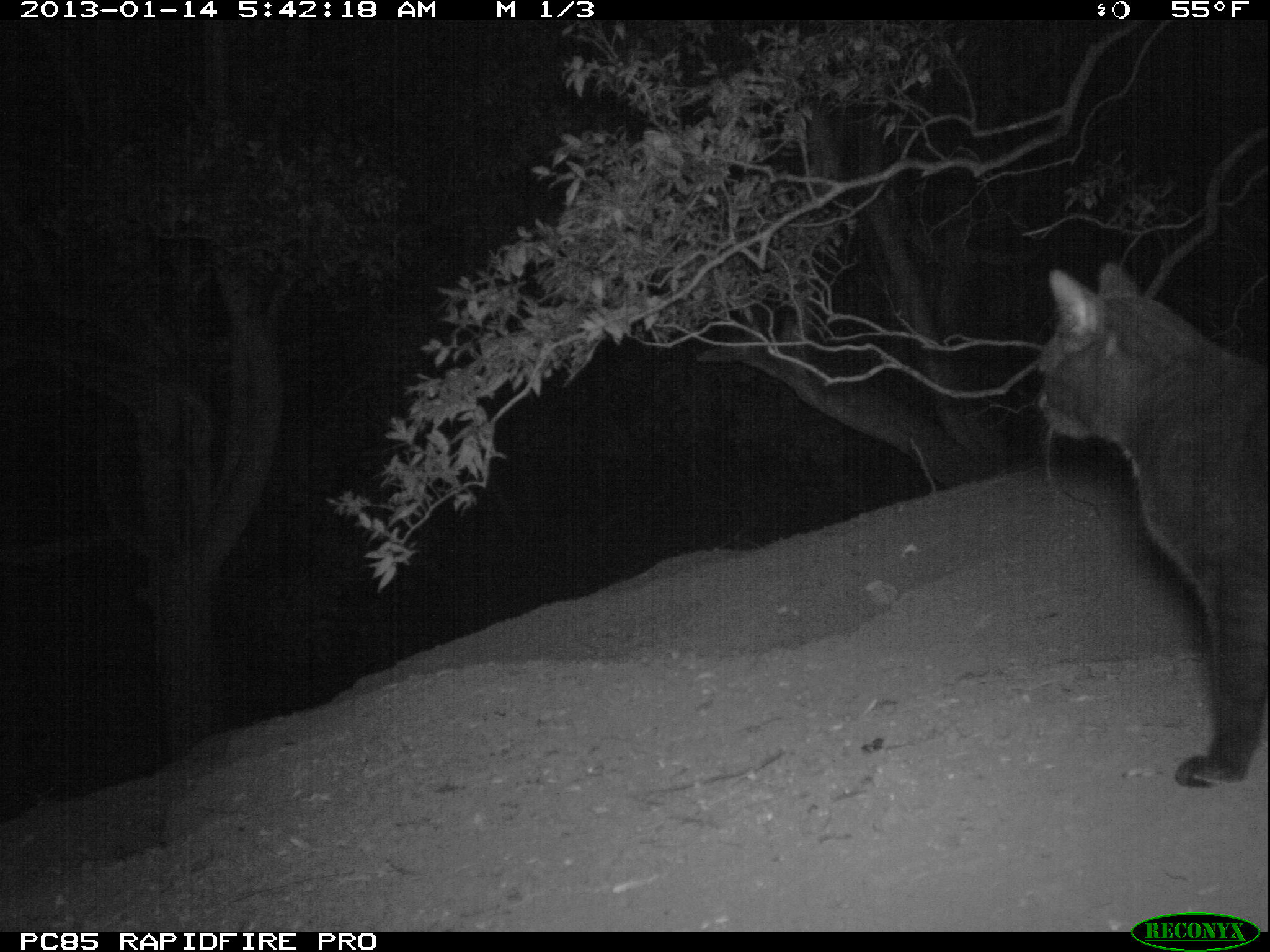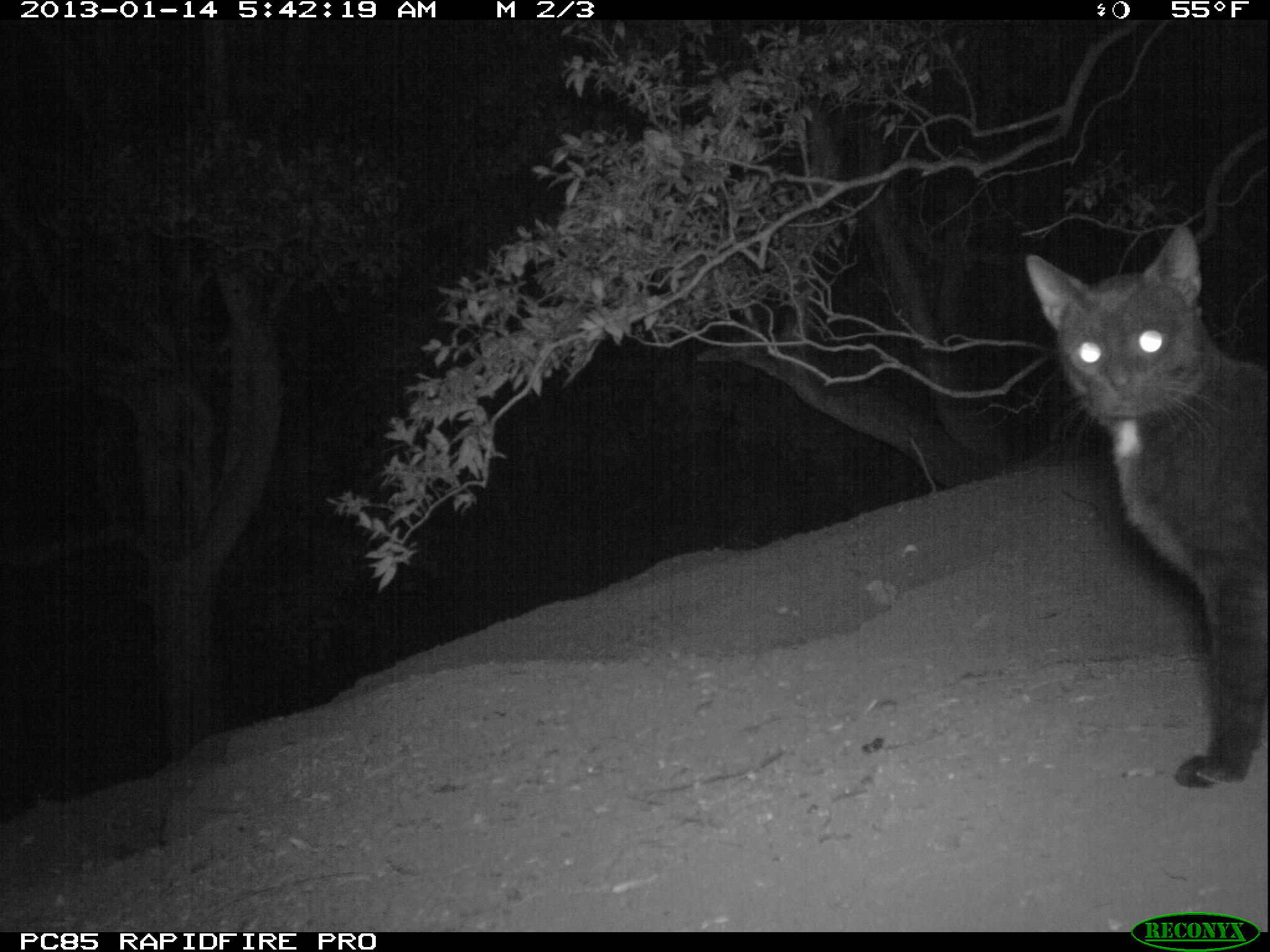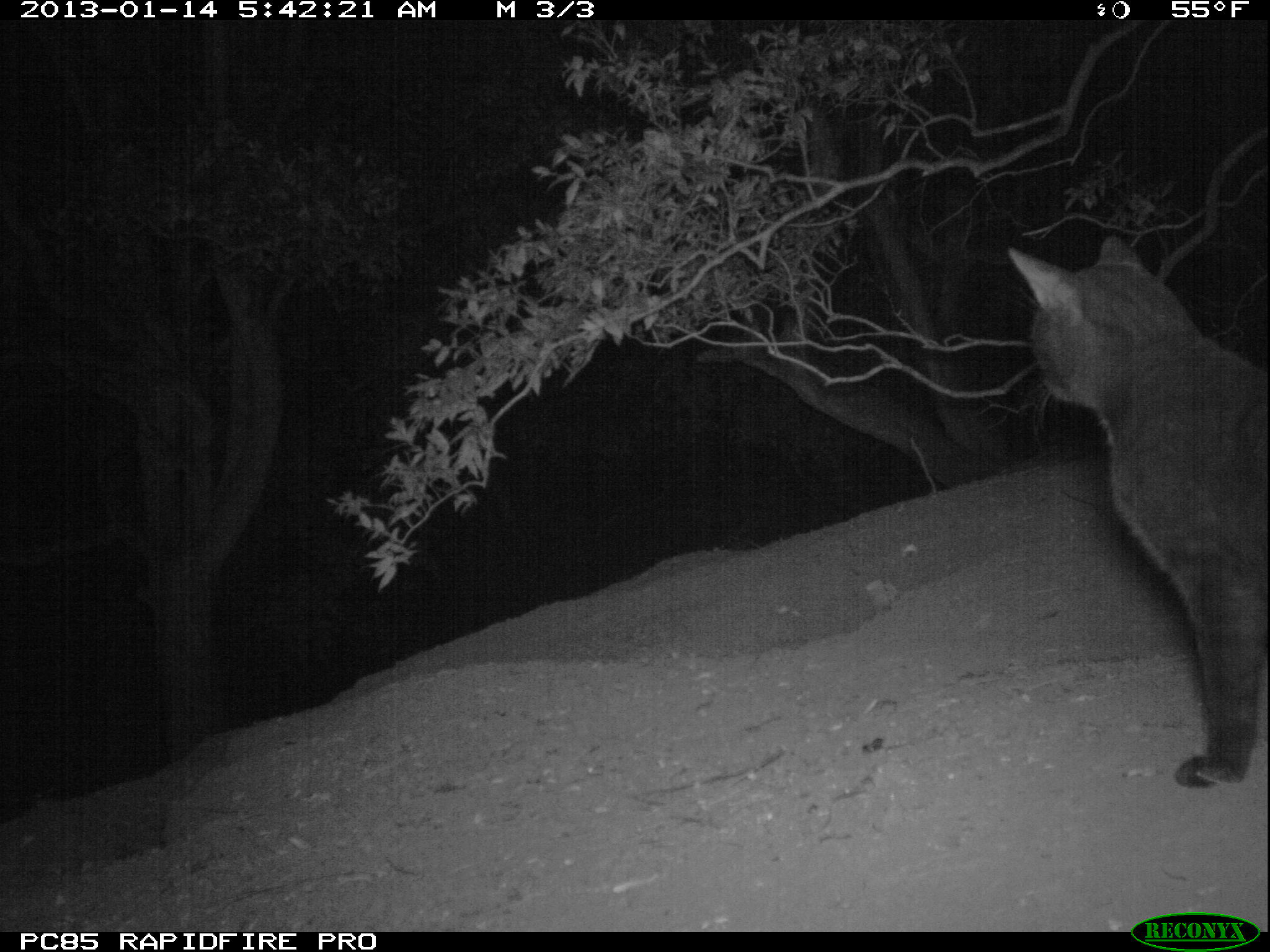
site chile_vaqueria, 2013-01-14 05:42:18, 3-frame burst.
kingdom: Animalia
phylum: Chordata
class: Mammalia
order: Carnivora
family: Felidae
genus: Felis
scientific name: Felis catus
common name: cat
Cat (Felis catus).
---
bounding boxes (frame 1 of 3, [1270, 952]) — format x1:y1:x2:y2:
cat: 1032:260:1269:791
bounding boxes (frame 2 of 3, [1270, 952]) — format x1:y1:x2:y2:
cat: 1019:191:1270:794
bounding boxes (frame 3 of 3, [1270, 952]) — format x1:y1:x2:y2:
cat: 1006:228:1268:793